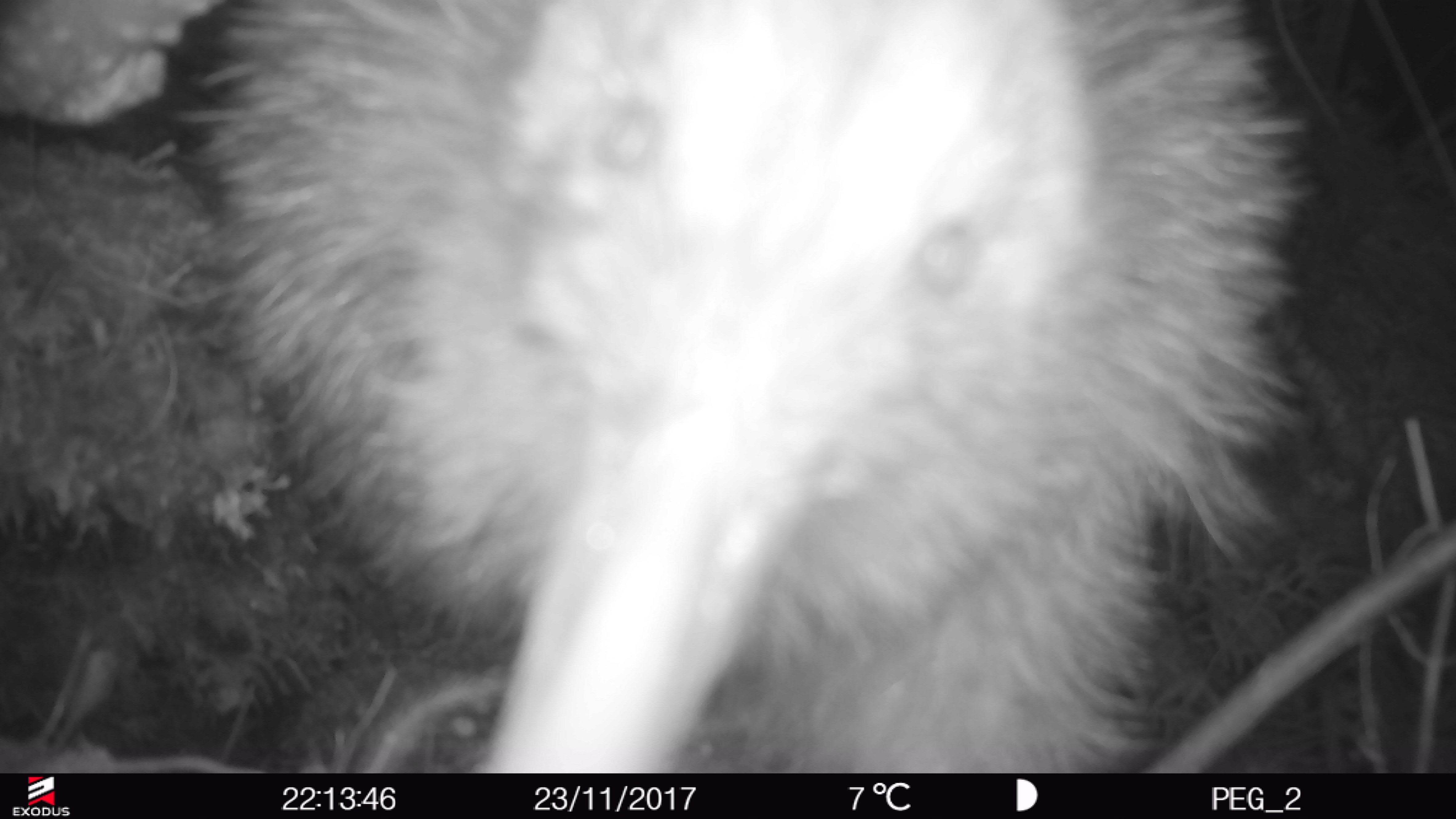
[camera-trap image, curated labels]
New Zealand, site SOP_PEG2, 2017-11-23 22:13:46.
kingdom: Animalia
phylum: Chordata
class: Aves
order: Apterygiformes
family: Apterygidae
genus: Apteryx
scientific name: Apteryx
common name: kiwi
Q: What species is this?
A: Kiwi (Apteryx).